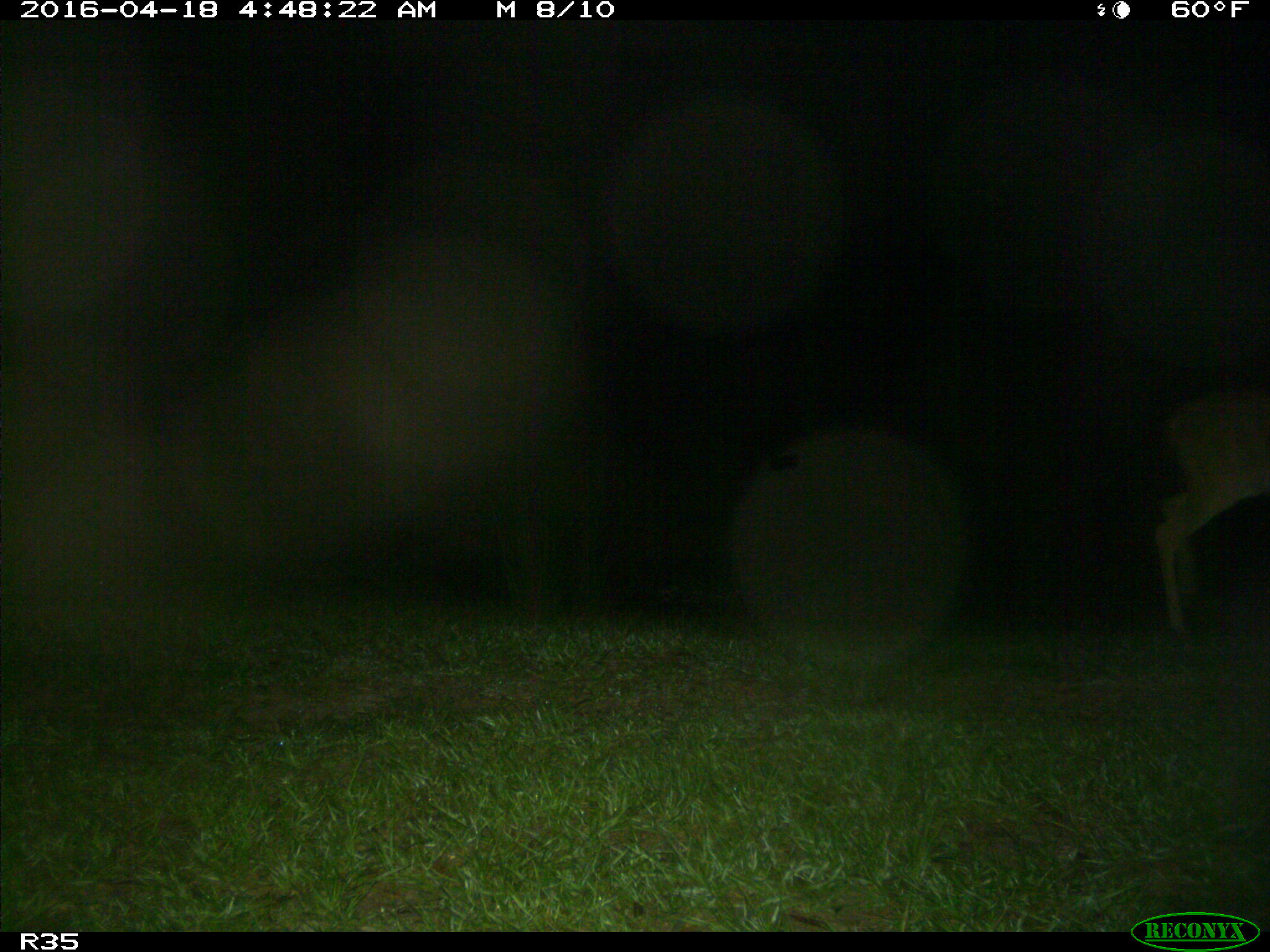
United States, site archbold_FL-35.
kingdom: Animalia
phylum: Chordata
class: Mammalia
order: Artiodactyla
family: Cervidae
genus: Odocoileus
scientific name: Odocoileus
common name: deer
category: unidentified deer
Unidentified deer (deer) (Odocoileus).